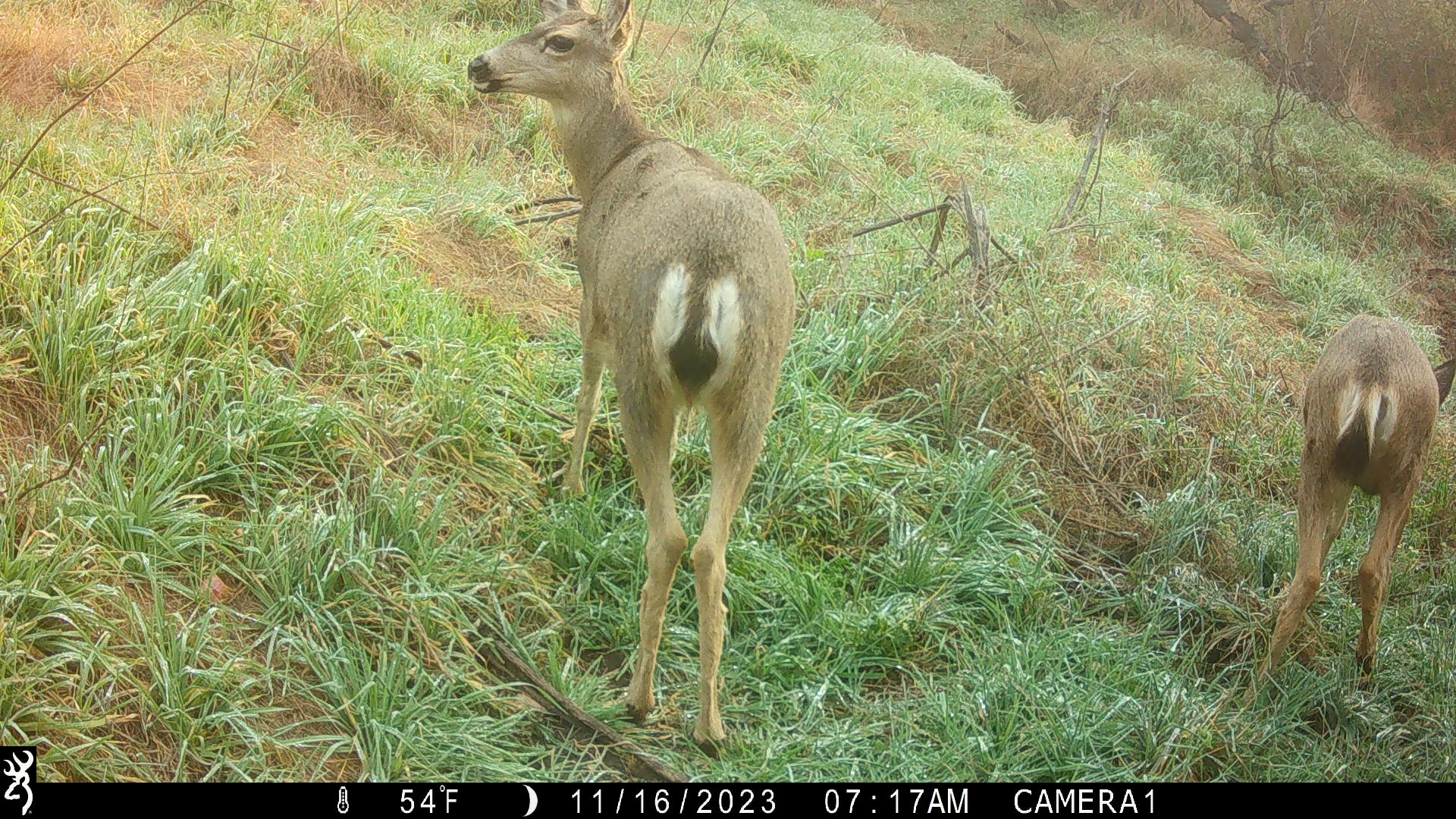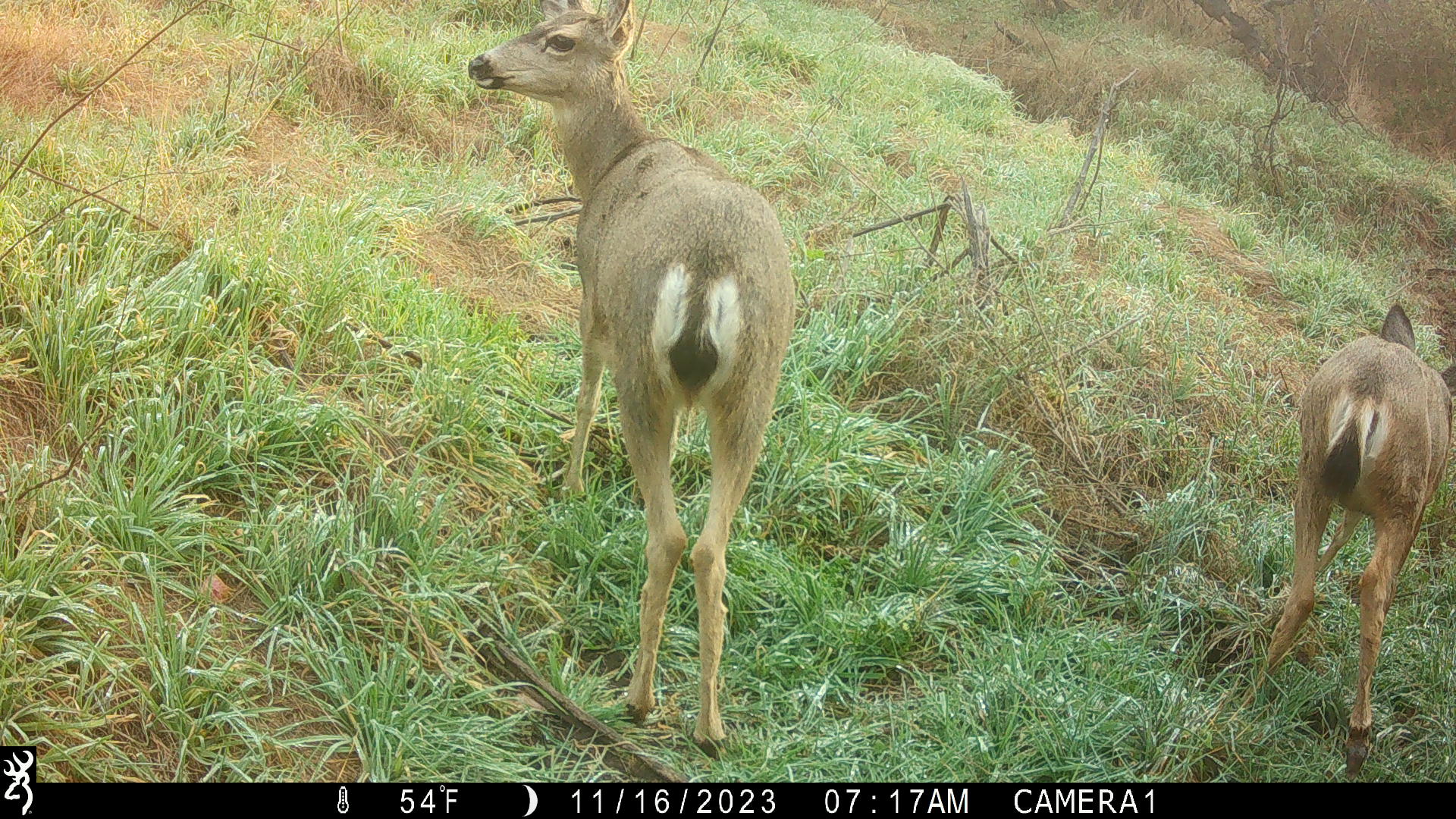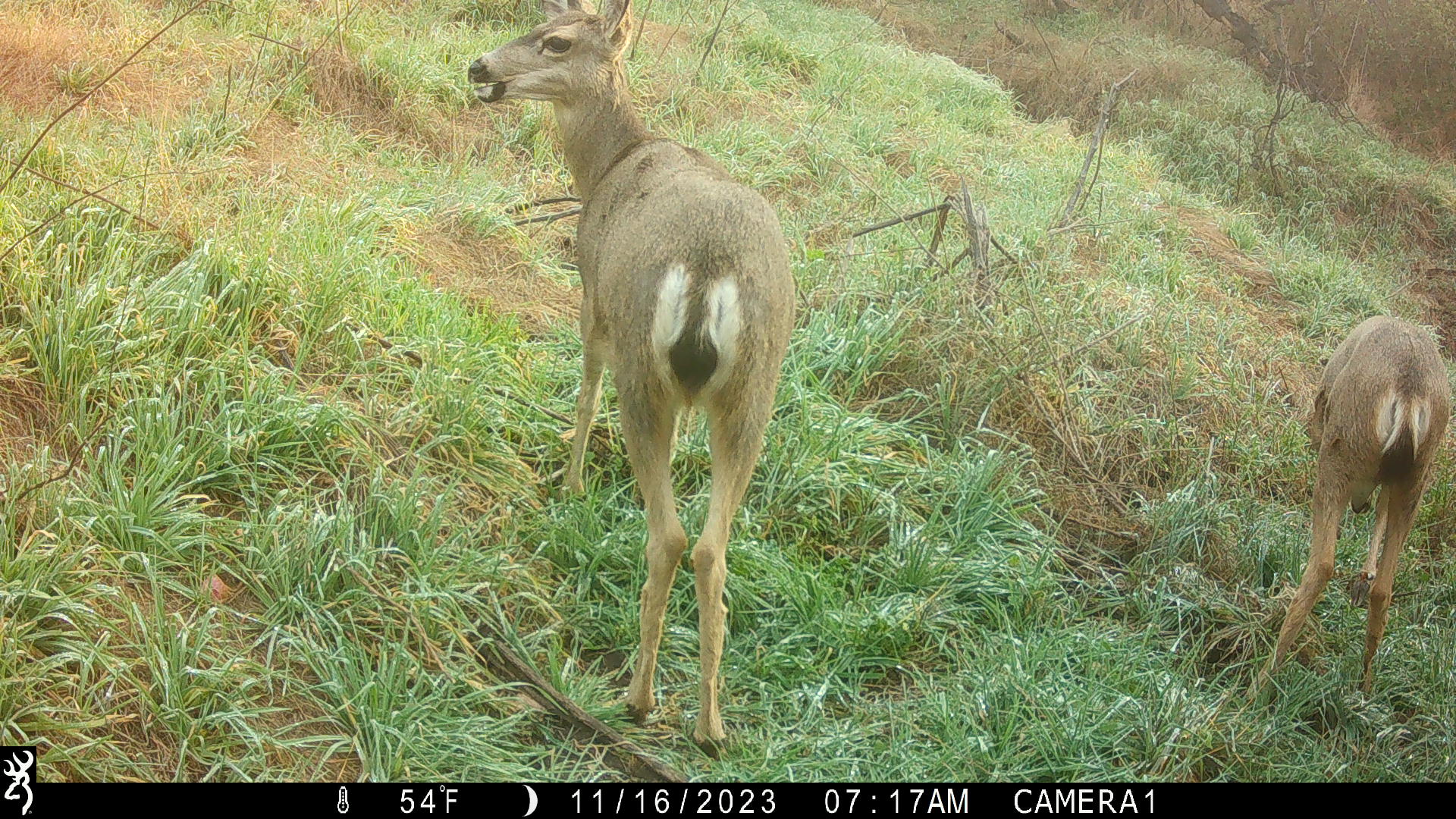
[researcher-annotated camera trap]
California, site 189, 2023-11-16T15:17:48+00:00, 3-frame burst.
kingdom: Animalia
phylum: Chordata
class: Mammalia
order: Artiodactyla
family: Cervidae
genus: Odocoileus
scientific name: Odocoileus hemionus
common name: mule deer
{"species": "mule deer (Odocoileus hemionus)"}